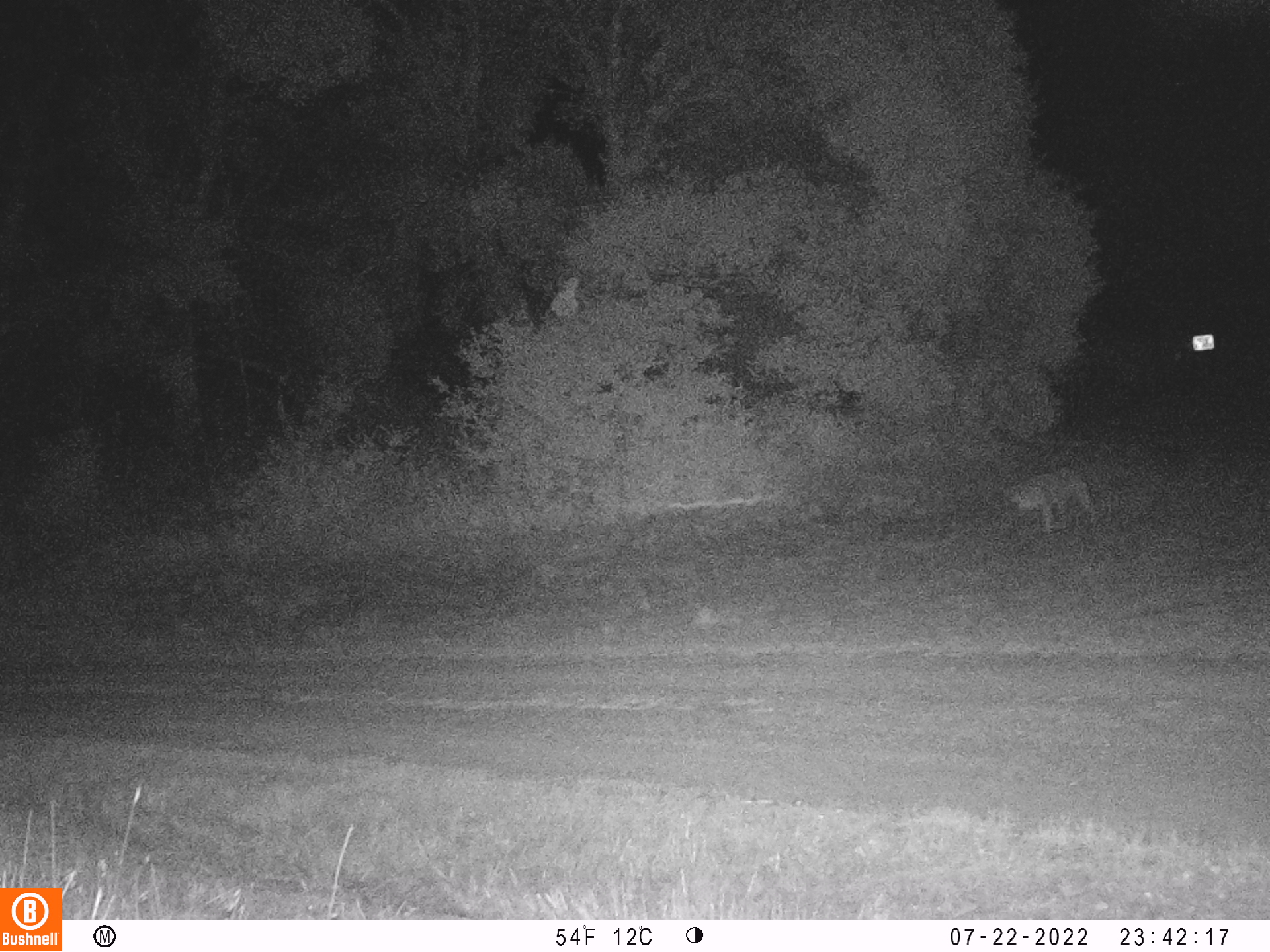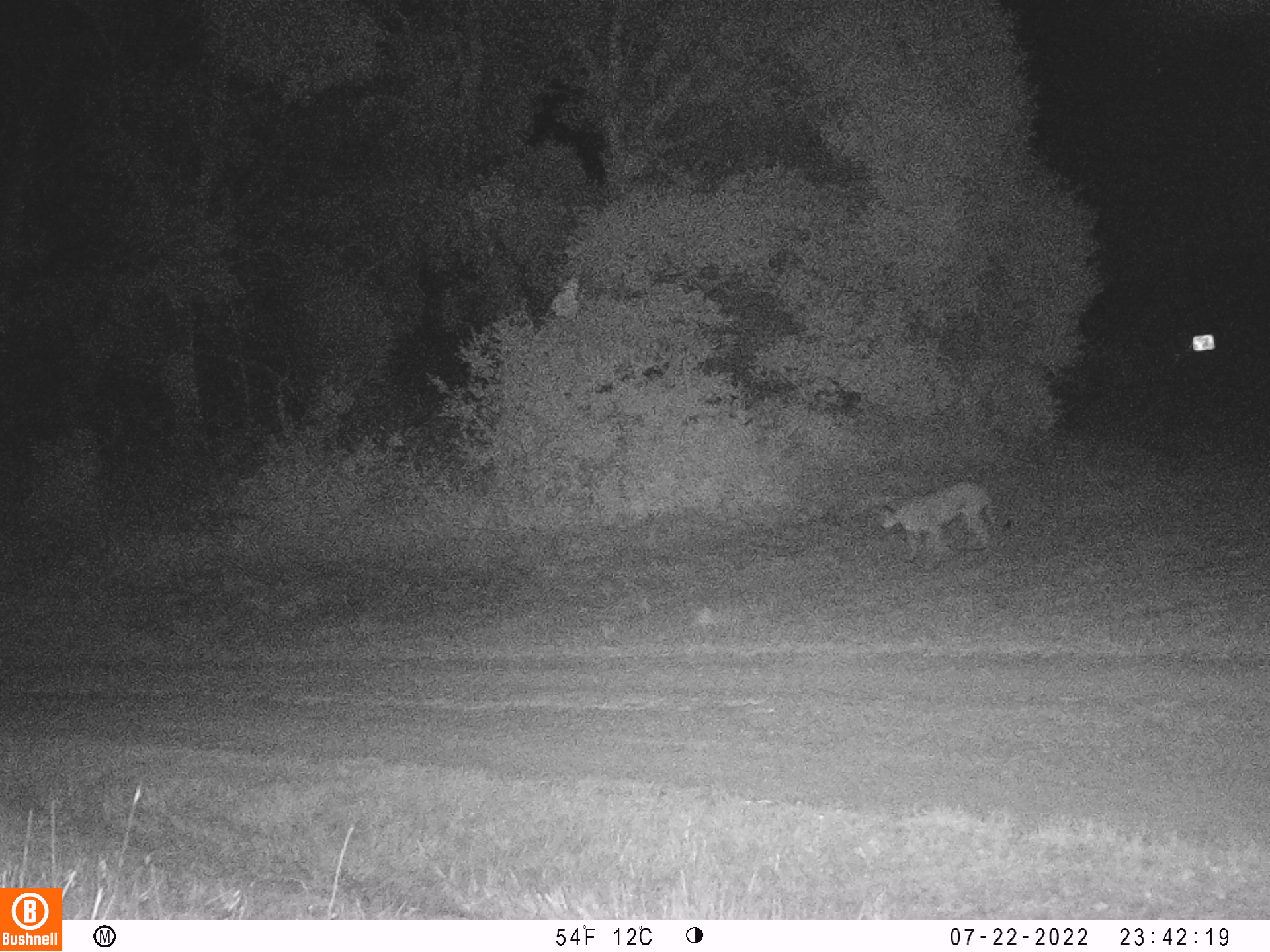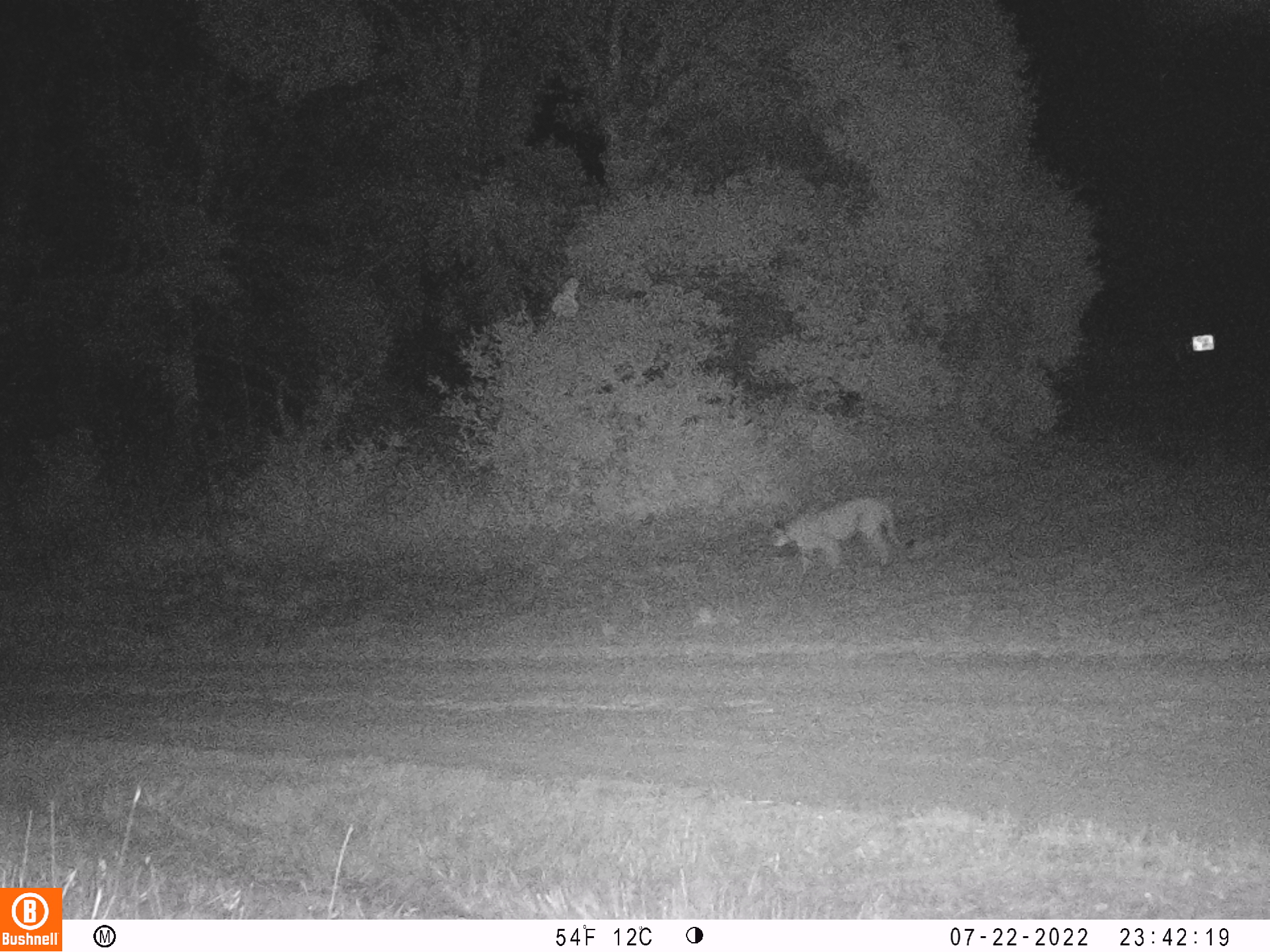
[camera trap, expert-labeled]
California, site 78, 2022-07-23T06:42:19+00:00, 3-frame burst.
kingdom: Animalia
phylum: Chordata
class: Mammalia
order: Carnivora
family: Felidae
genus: Puma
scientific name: Puma concolor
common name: puma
Puma (Puma concolor).